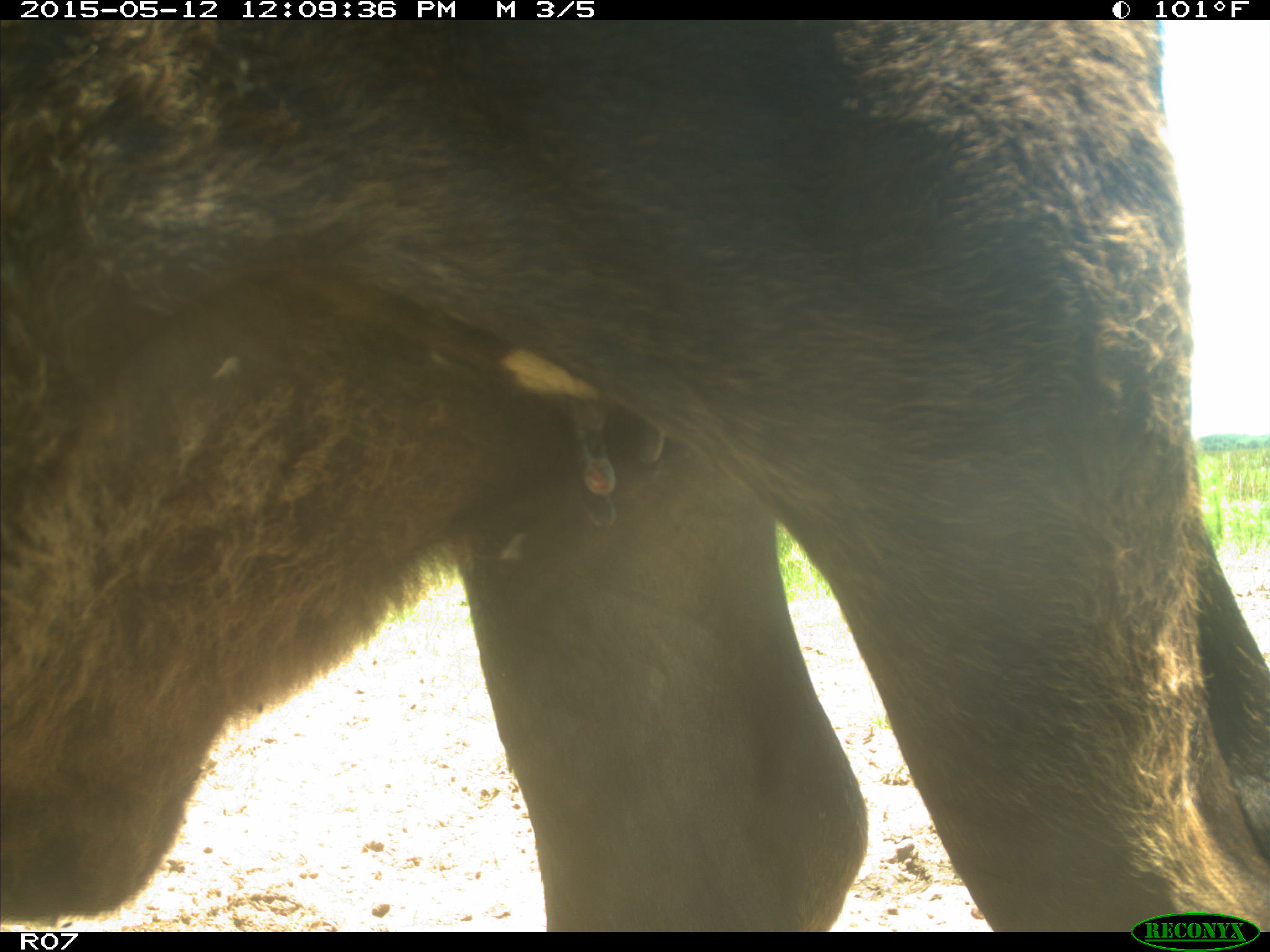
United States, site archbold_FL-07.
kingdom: Animalia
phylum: Chordata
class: Mammalia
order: Artiodactyla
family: Bovidae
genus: Bos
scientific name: Bos taurus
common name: domestic cow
Bos taurus (domestic cow).